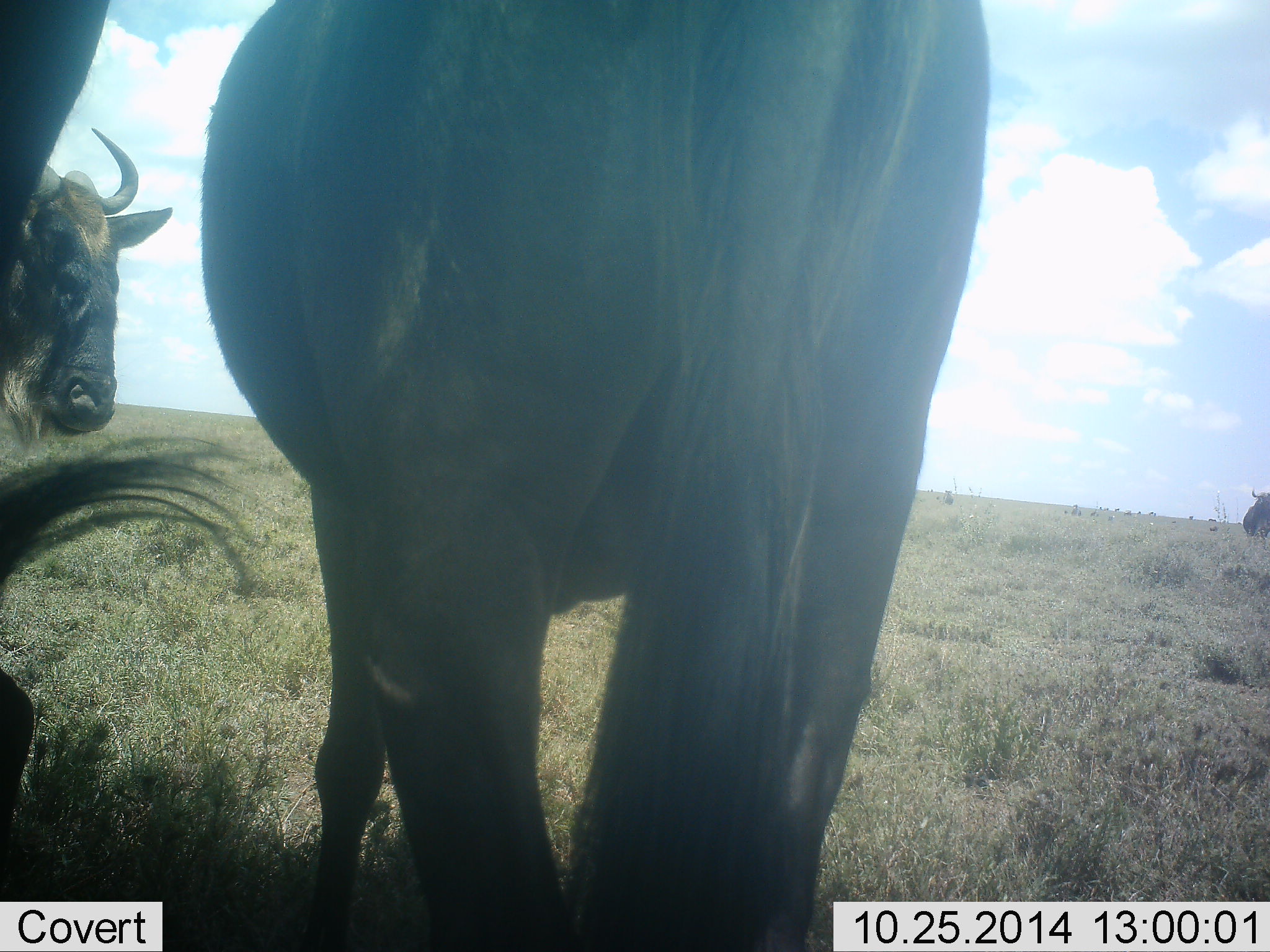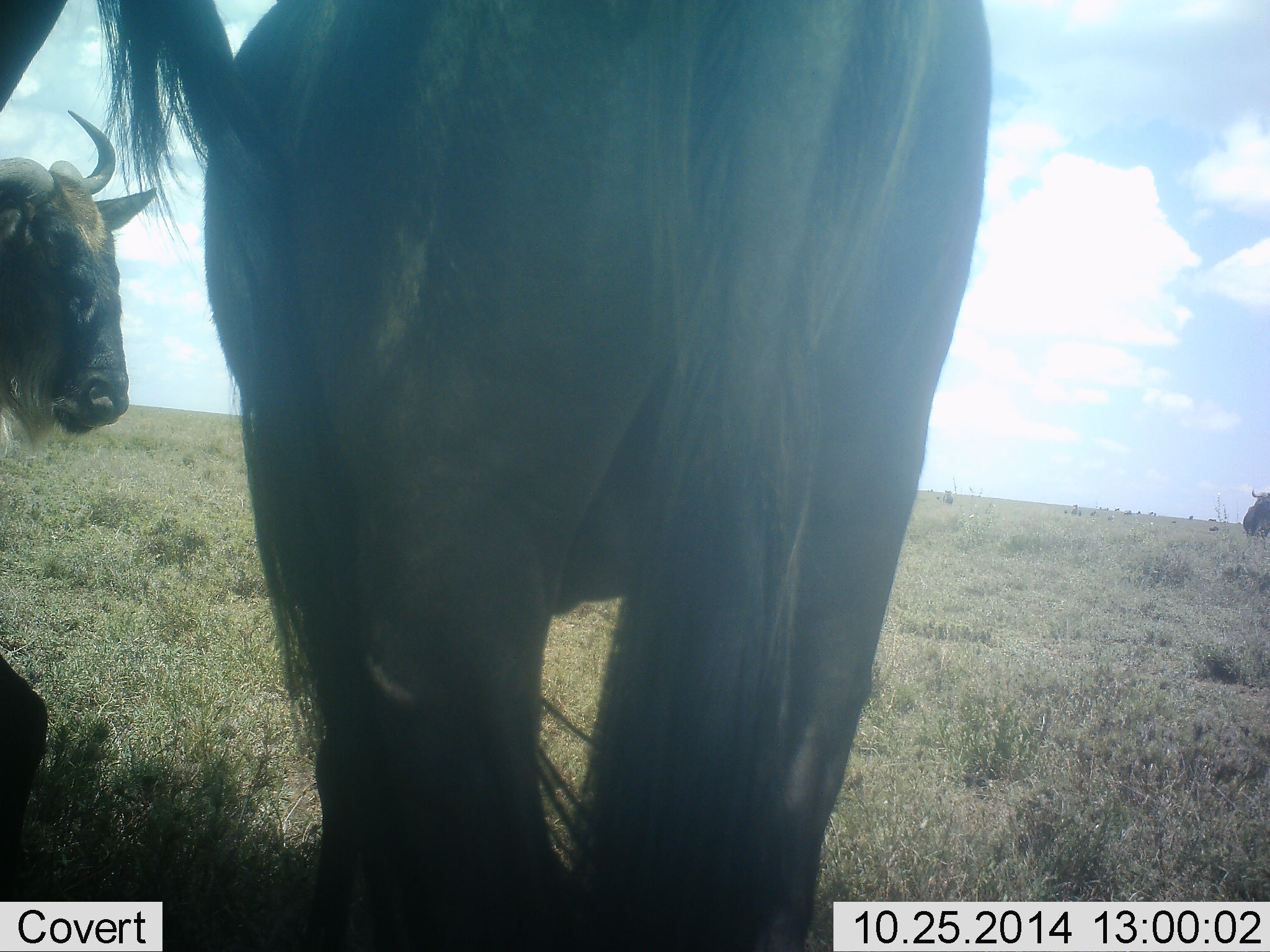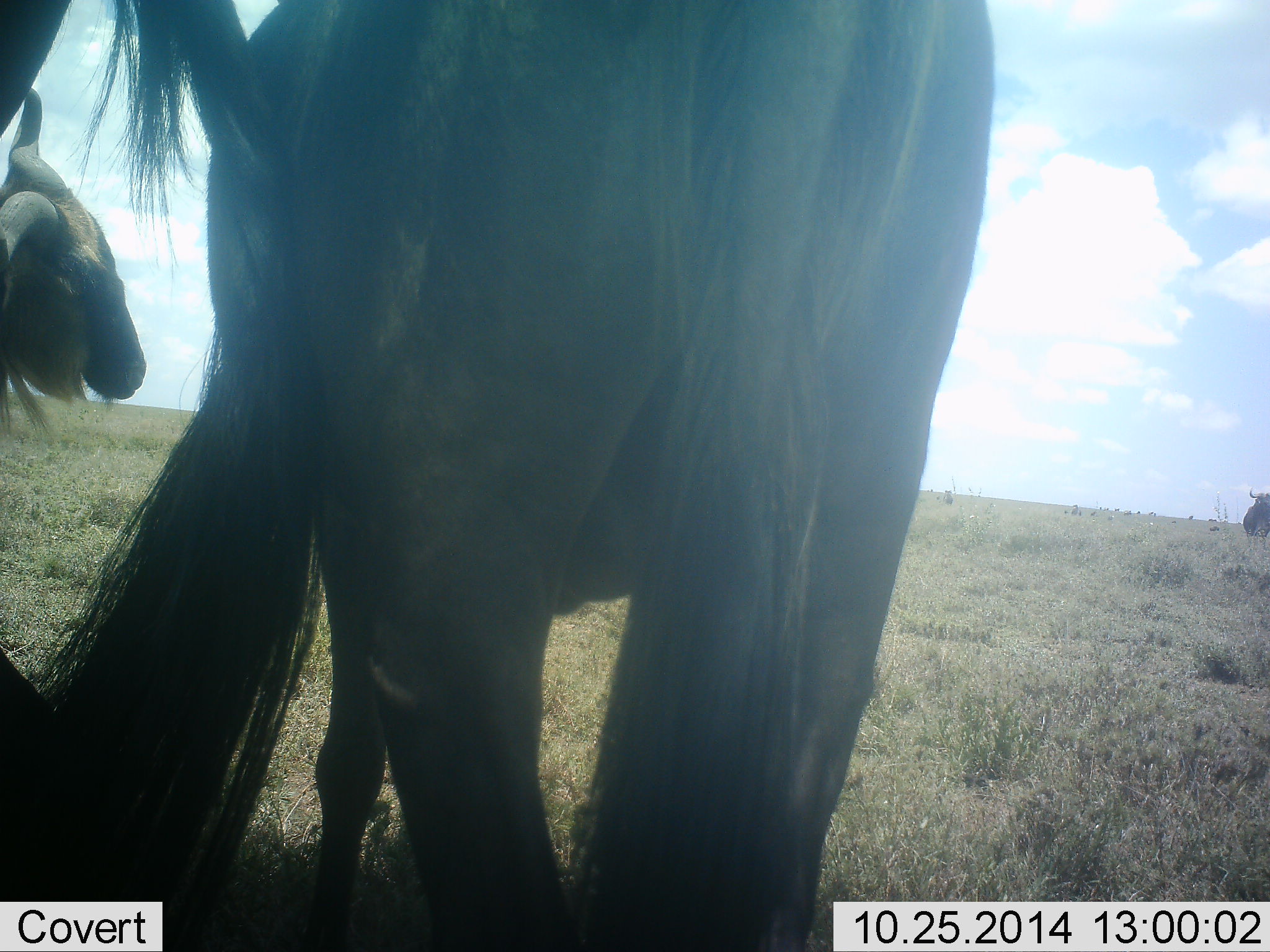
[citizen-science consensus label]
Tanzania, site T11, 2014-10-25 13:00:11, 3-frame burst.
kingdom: Animalia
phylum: Chordata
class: Mammalia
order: Artiodactyla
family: Bovidae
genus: Connochaetes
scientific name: Connochaetes taurinus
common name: blue wildebeest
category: wildebeest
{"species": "wildebeest (blue wildebeest) (Connochaetes taurinus)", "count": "3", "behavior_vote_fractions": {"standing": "100%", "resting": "0%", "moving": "0%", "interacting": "10%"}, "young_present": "0%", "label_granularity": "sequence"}